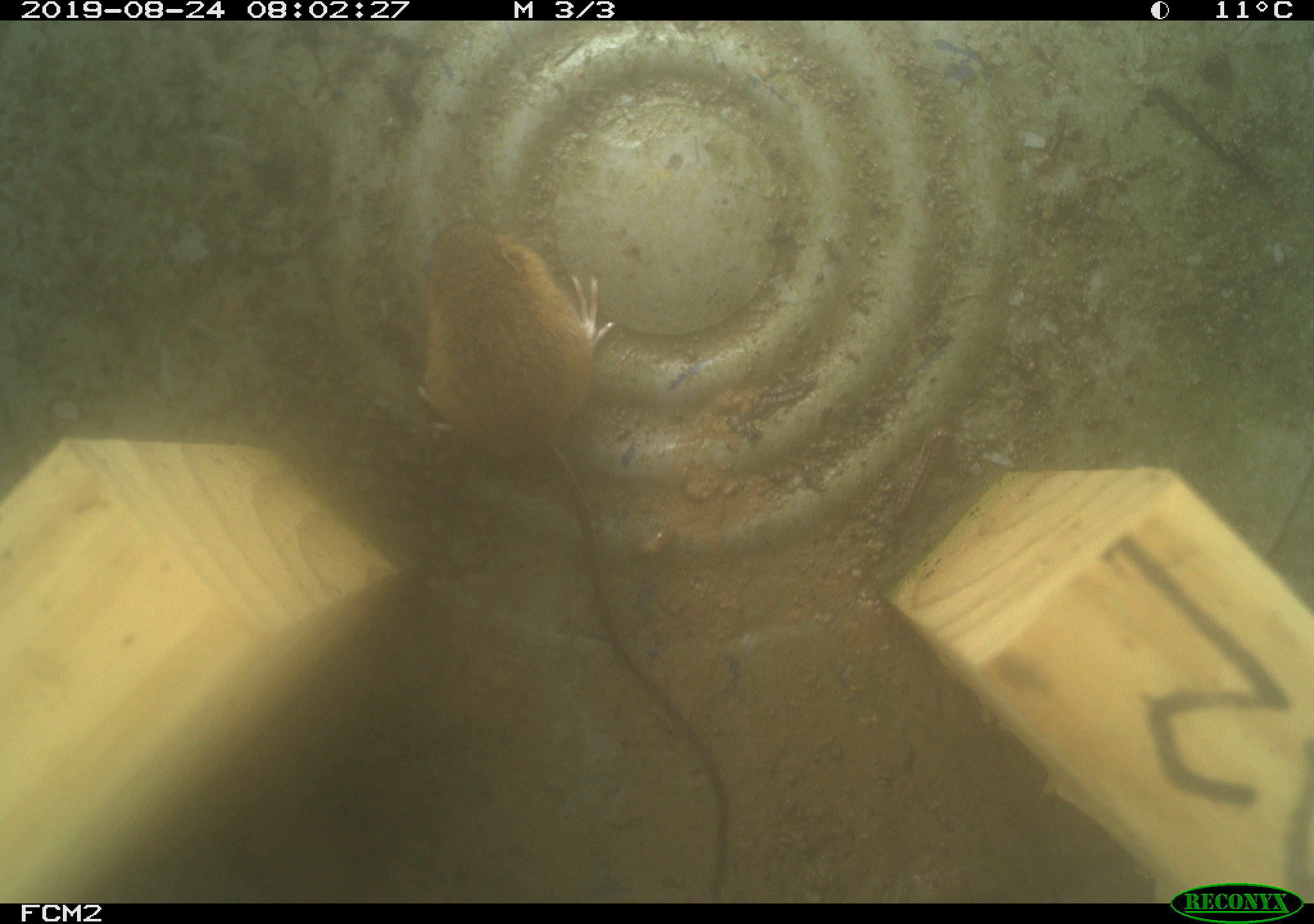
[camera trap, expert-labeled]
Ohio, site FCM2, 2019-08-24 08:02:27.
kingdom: Animalia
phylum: Chordata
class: Mammalia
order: Rodentia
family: Zapodidae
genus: Napaeozapus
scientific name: Napaeozapus insignis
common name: woodland jumping mouse